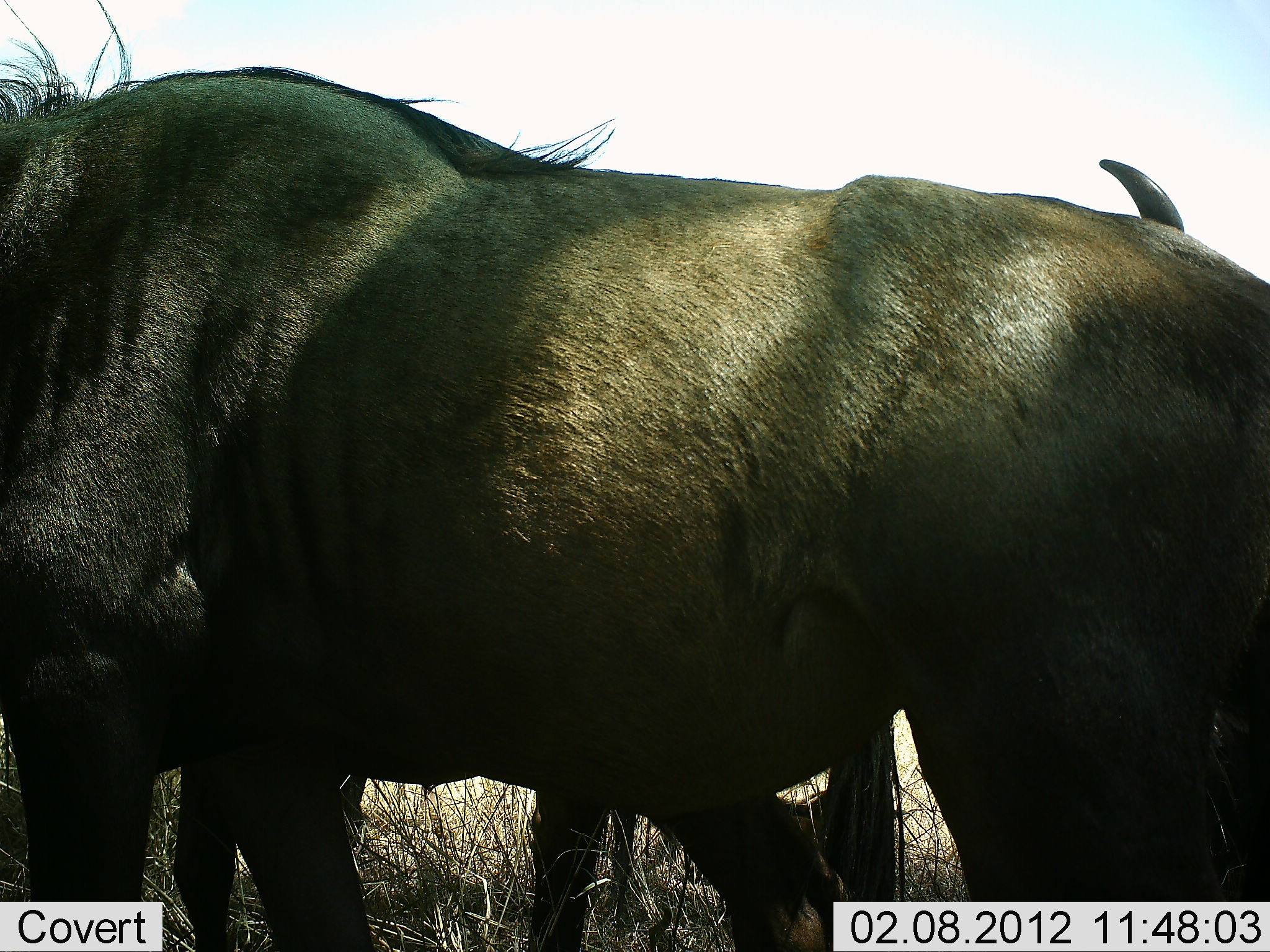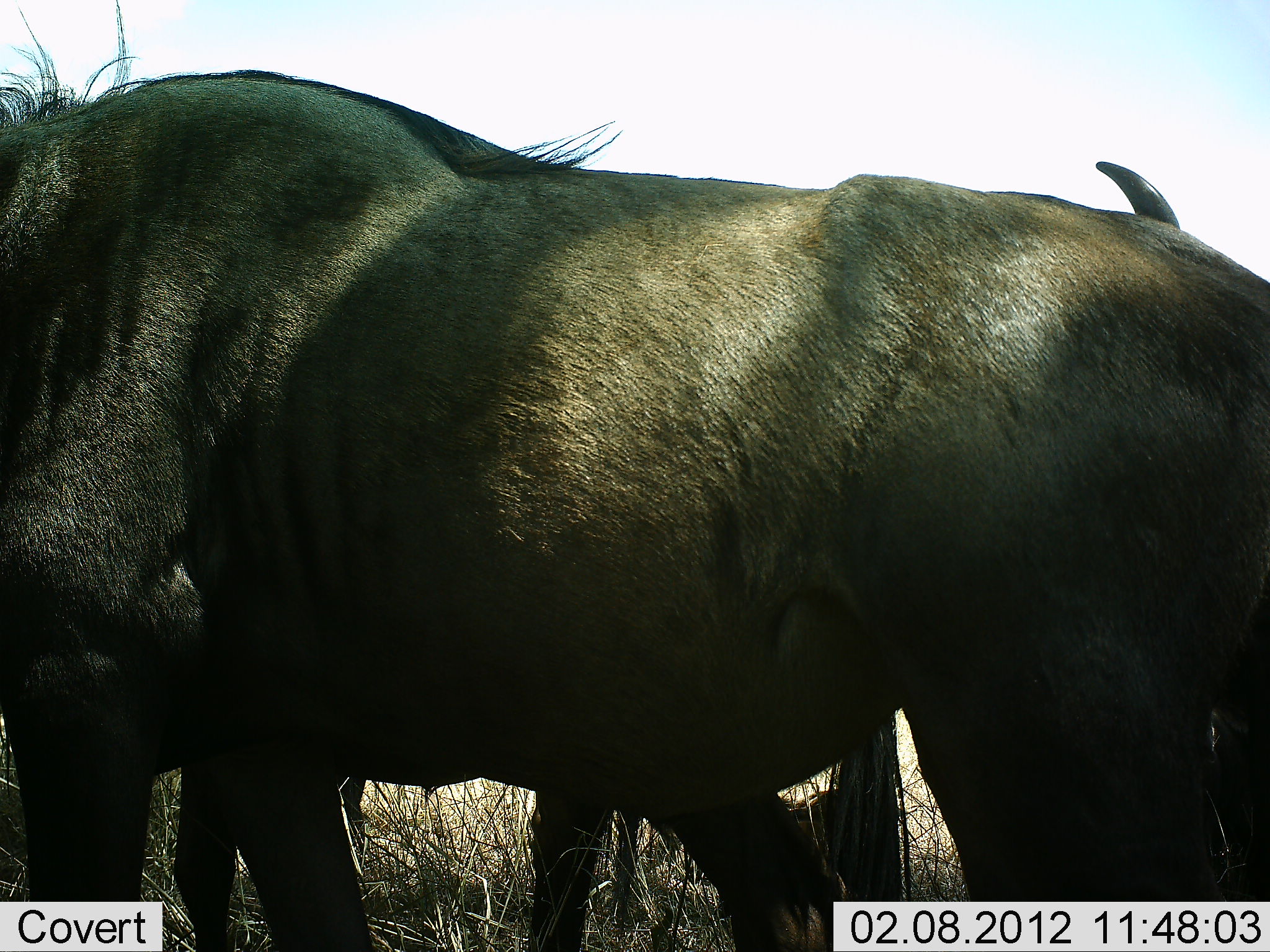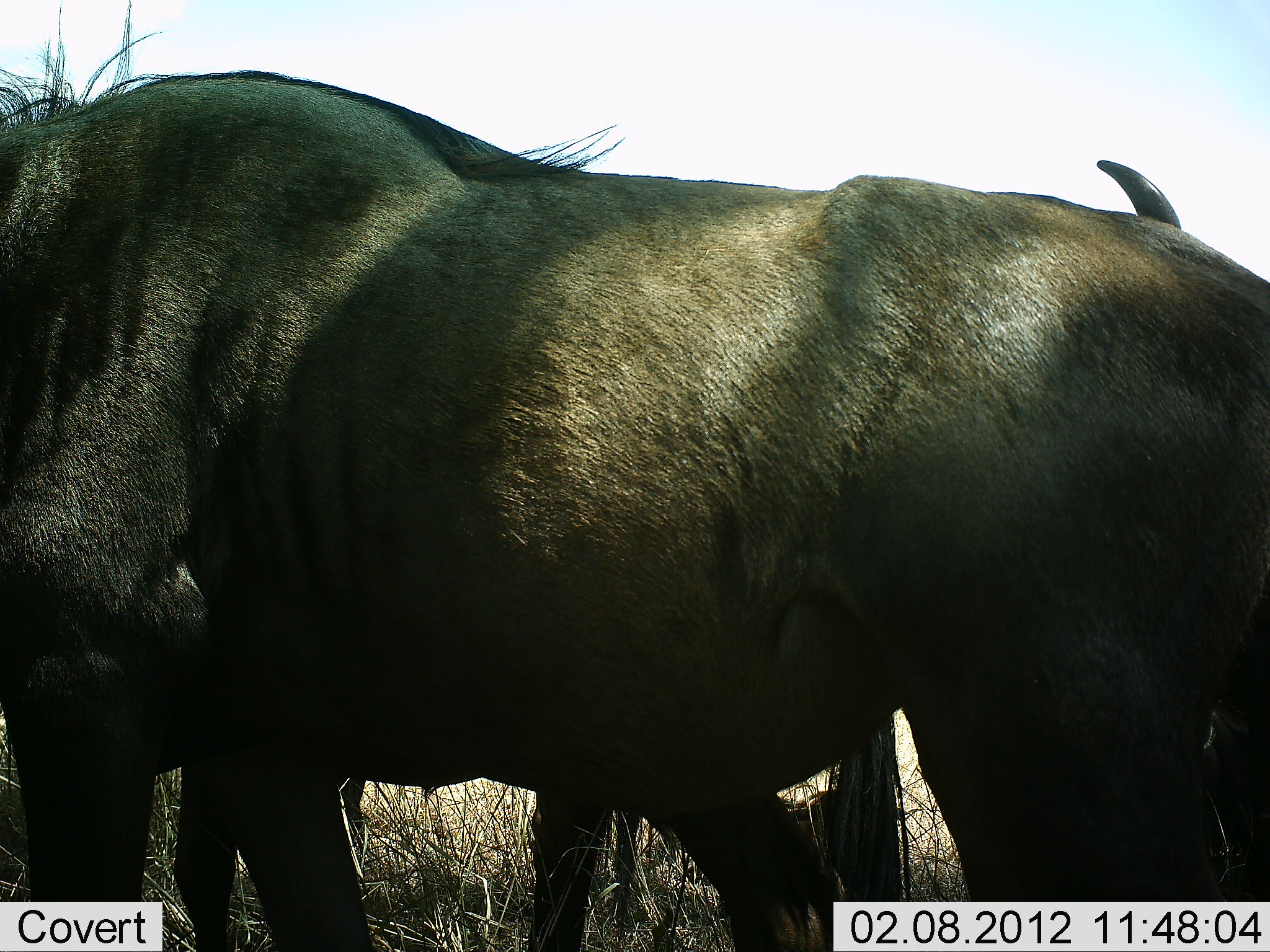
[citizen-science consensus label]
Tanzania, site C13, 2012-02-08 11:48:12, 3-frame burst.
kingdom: Animalia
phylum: Chordata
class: Mammalia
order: Artiodactyla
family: Bovidae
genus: Connochaetes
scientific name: Connochaetes taurinus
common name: blue wildebeest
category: wildebeest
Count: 2.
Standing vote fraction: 92%.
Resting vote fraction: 8%.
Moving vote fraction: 8%.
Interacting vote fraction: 0%.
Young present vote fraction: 0%.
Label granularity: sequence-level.